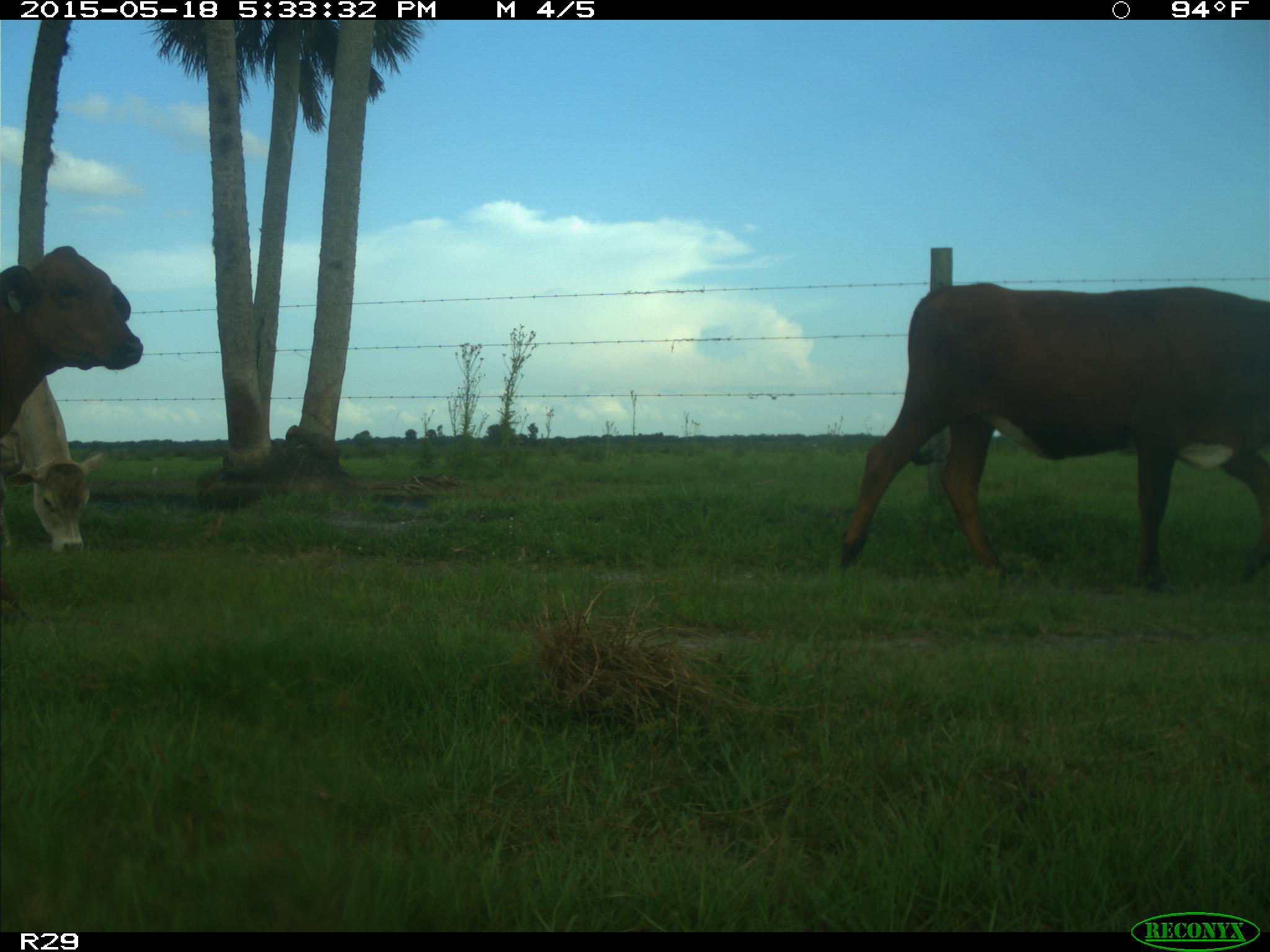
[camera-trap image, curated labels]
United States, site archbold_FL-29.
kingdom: Animalia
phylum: Chordata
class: Mammalia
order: Artiodactyla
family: Bovidae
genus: Bos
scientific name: Bos taurus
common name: domestic cow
Bos taurus (domestic cow).